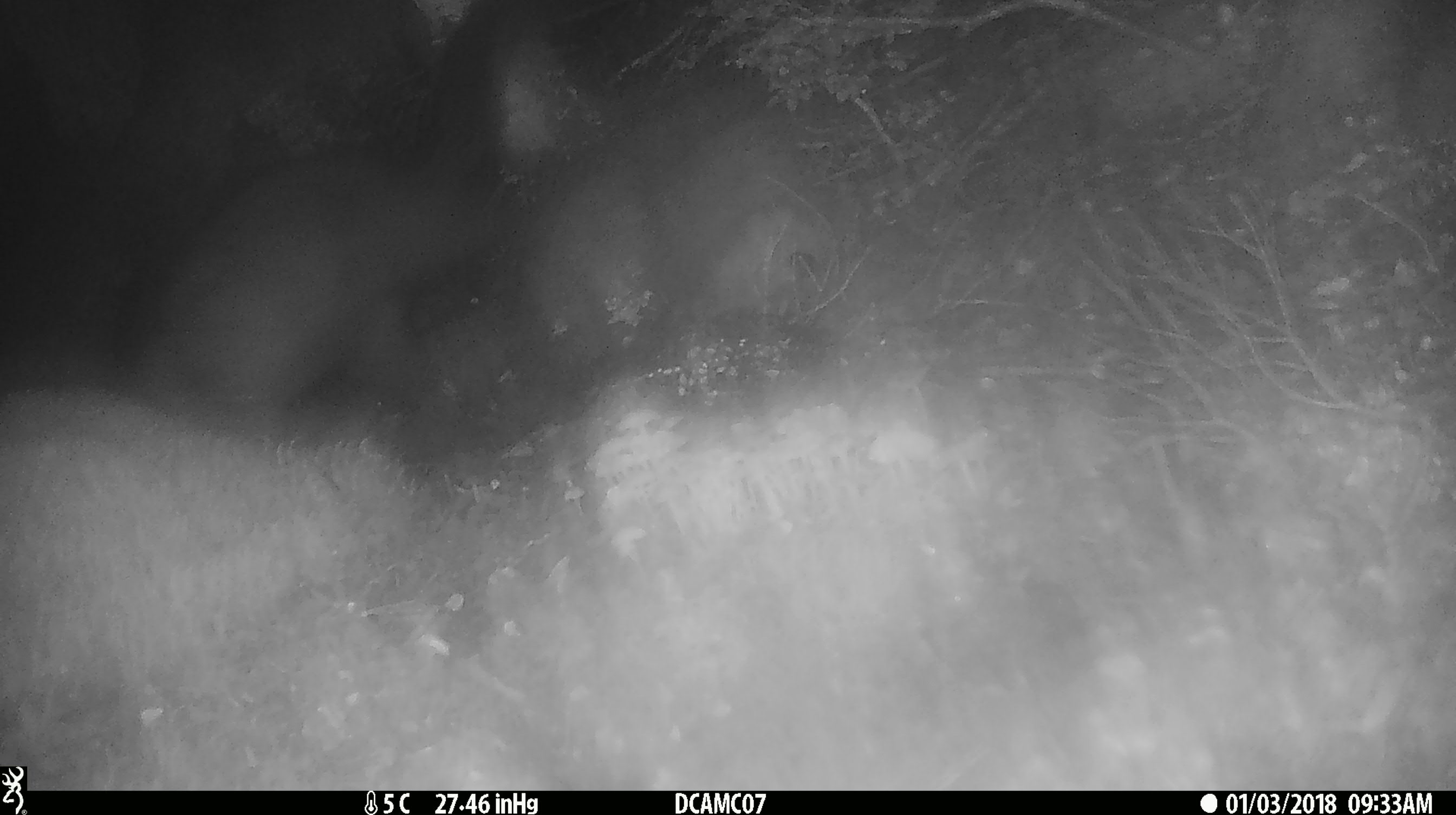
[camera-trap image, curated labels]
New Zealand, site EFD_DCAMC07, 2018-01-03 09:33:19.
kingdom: Animalia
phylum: Chordata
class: Mammalia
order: Diprotodontia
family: Phalangeridae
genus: Trichosurus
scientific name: Trichosurus vulpecula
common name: common brushtail possum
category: possum